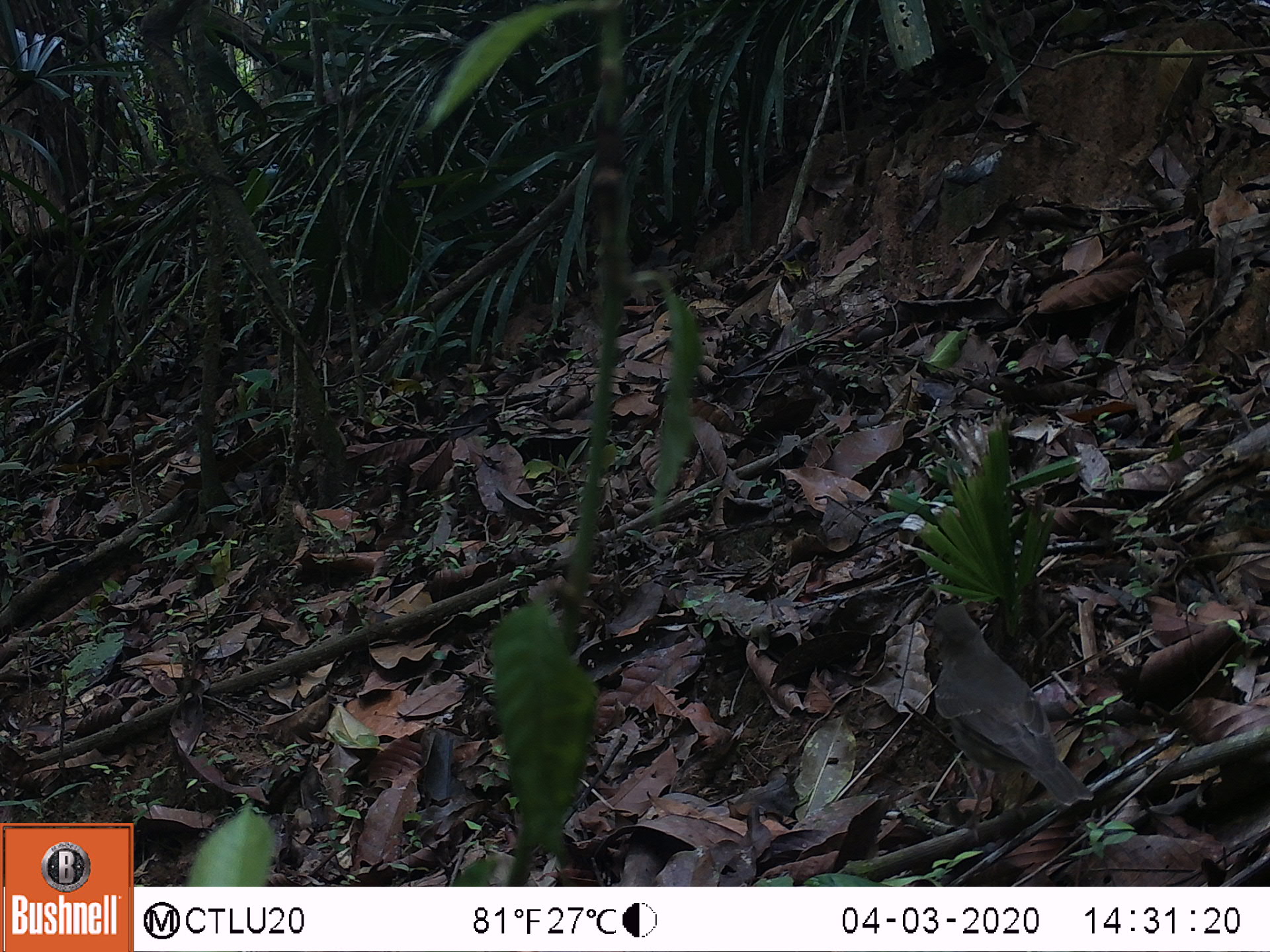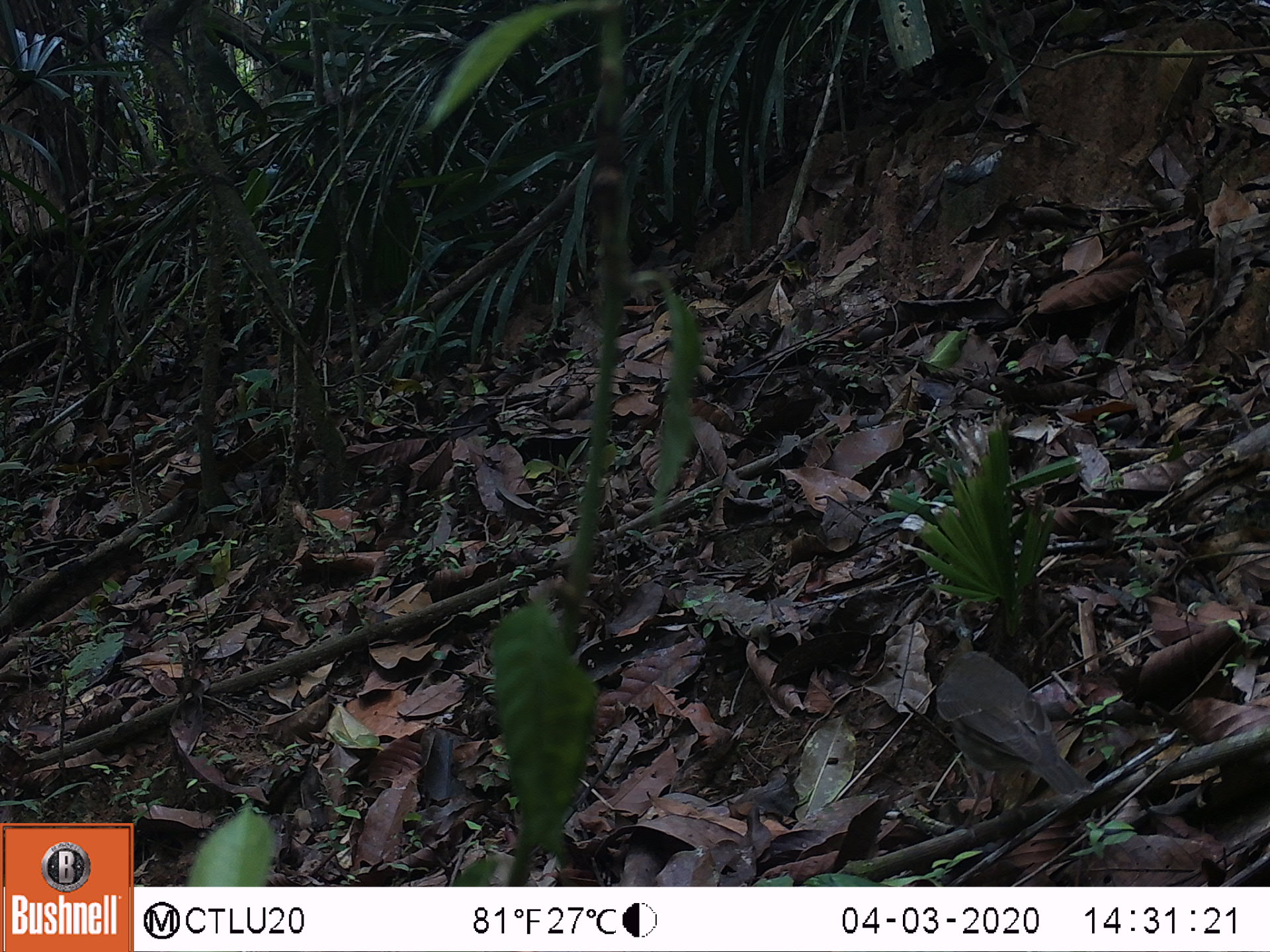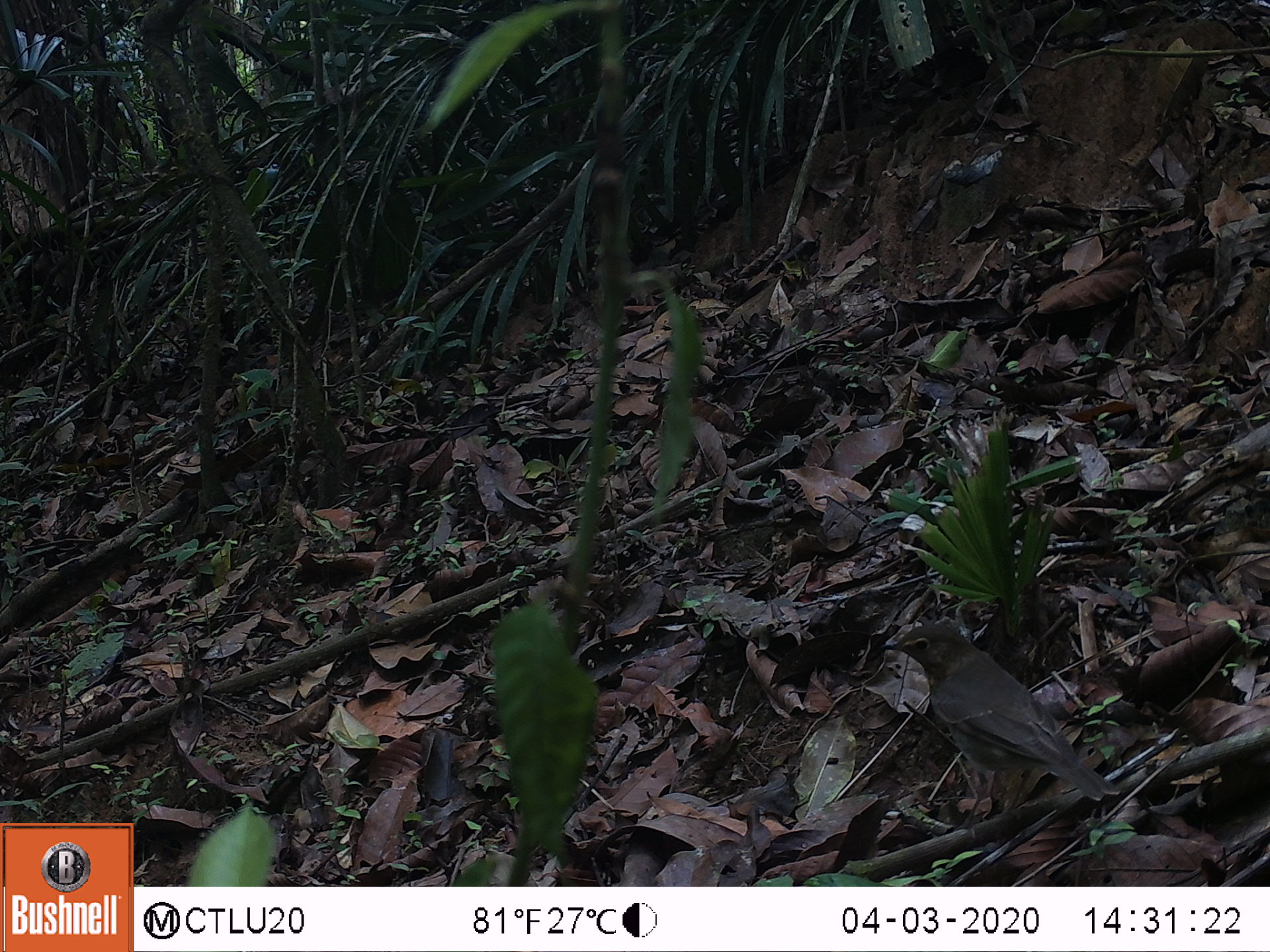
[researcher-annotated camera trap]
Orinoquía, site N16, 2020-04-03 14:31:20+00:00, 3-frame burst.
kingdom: Animalia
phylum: Chordata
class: Aves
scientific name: Aves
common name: bird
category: unknown bird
Unknown bird (bird) (Aves).